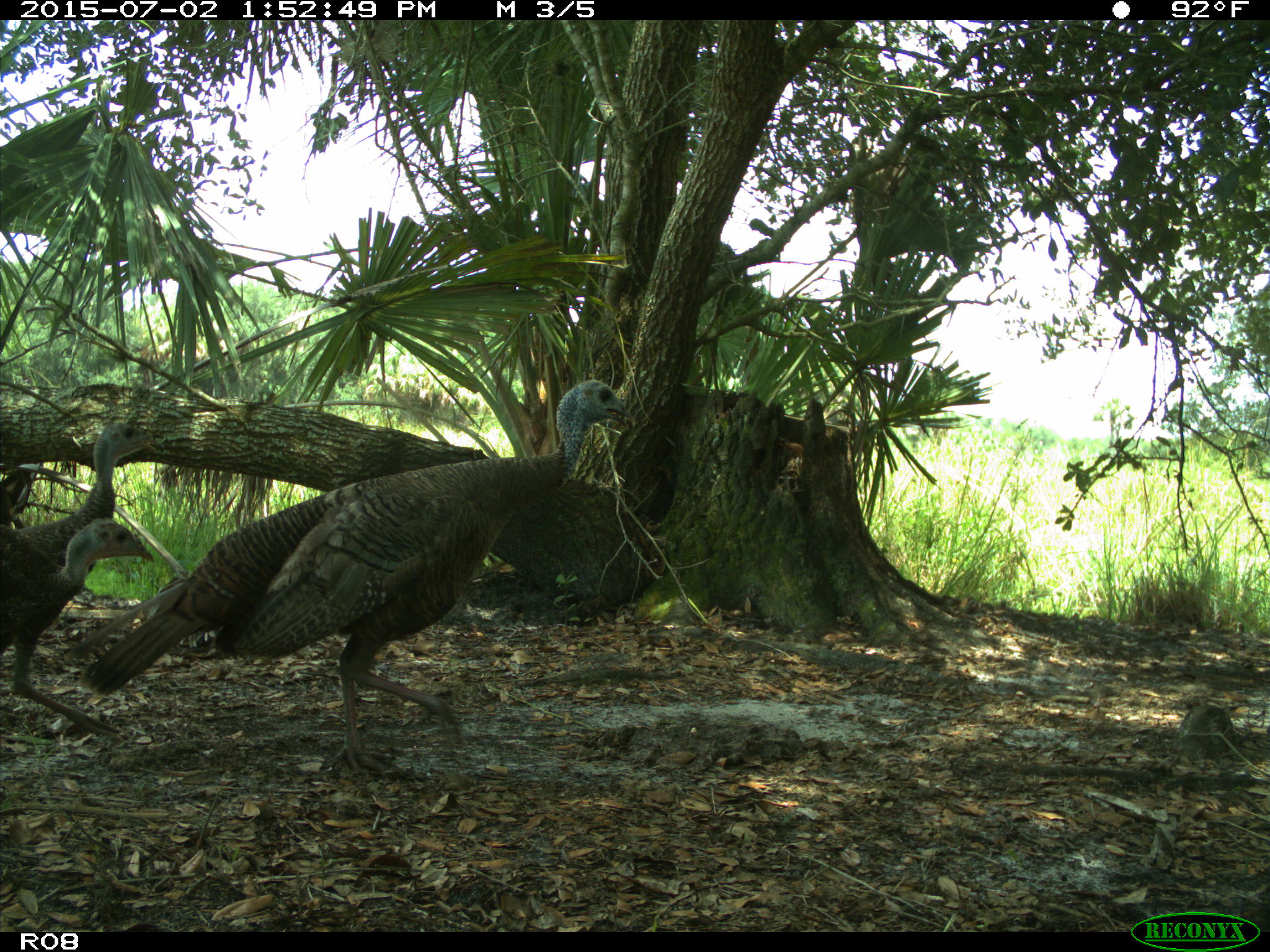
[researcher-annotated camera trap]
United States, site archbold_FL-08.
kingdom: Animalia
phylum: Chordata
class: Aves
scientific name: Aves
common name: birds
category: unidentified bird